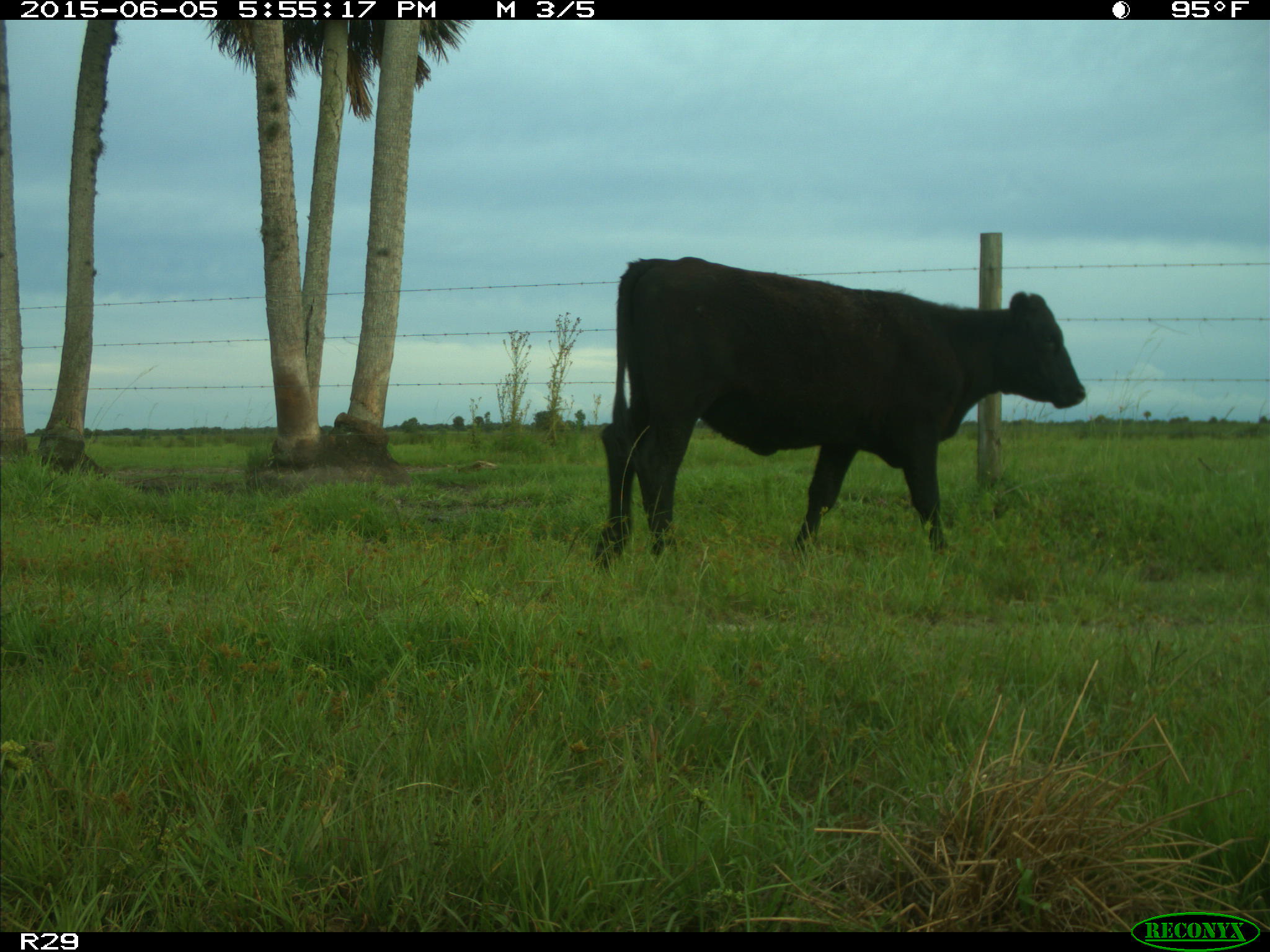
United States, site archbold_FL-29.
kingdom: Animalia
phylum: Chordata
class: Mammalia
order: Artiodactyla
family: Bovidae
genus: Bos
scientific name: Bos taurus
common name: domestic cow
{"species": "Bos taurus (domestic cow)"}